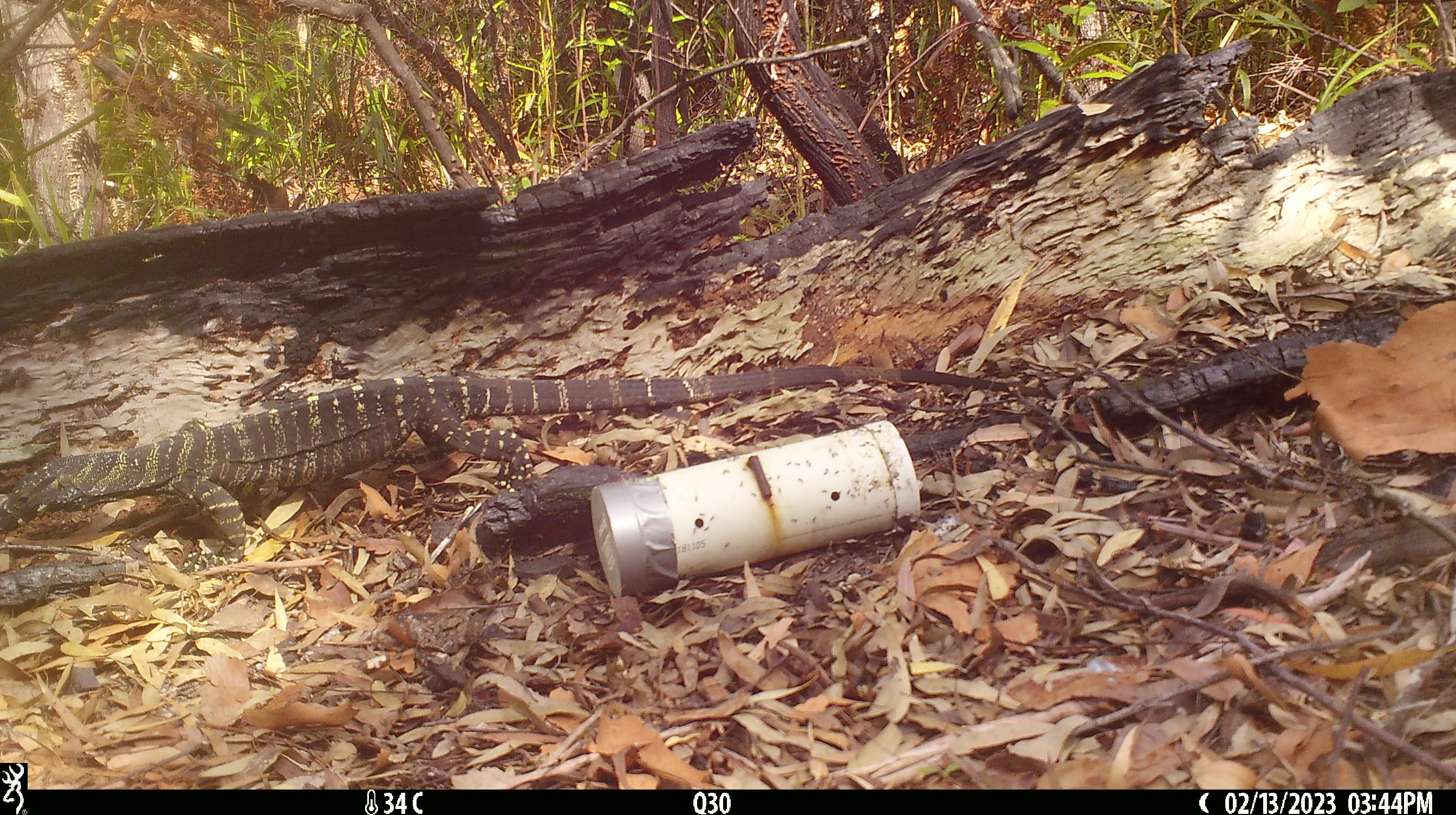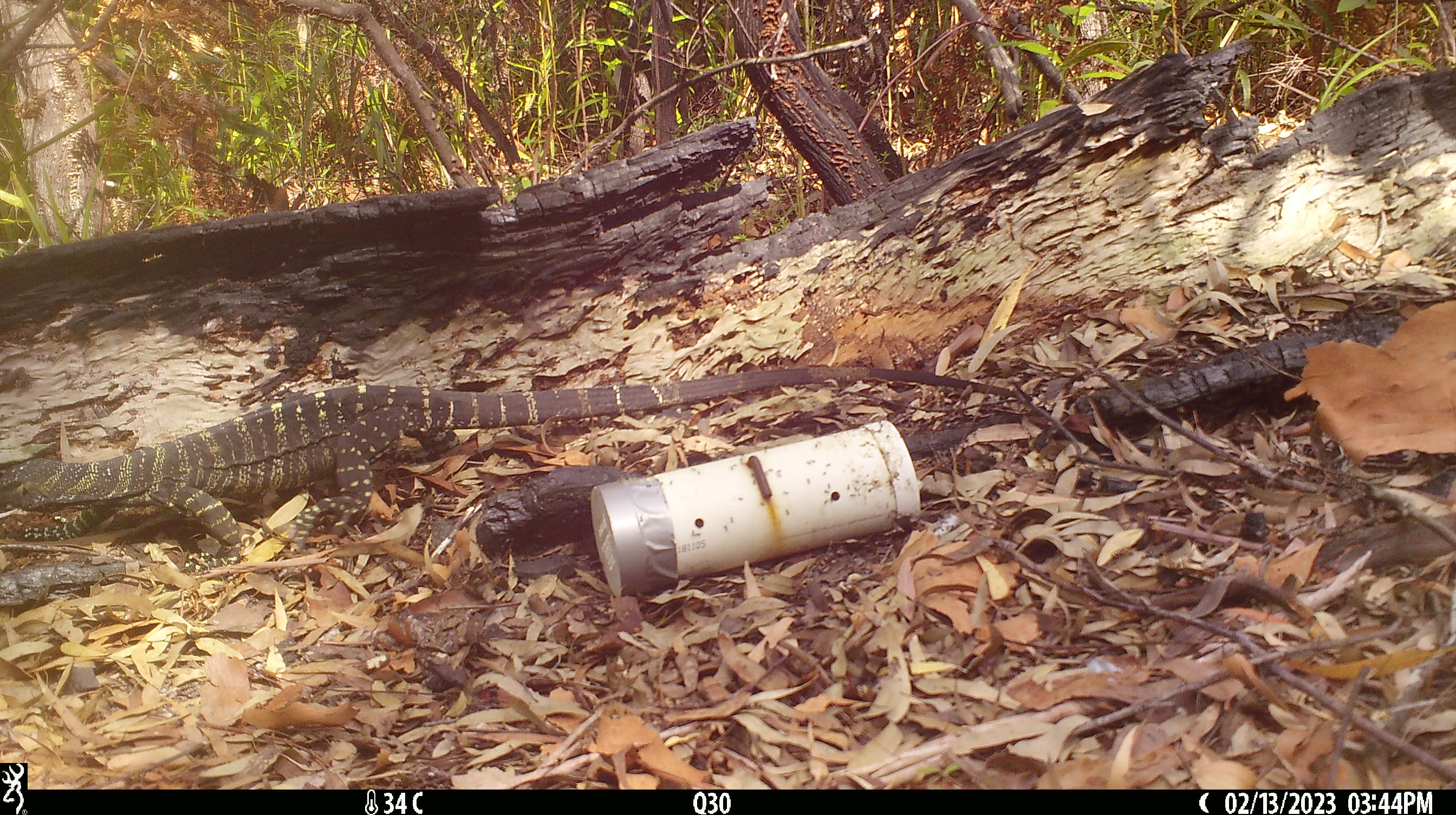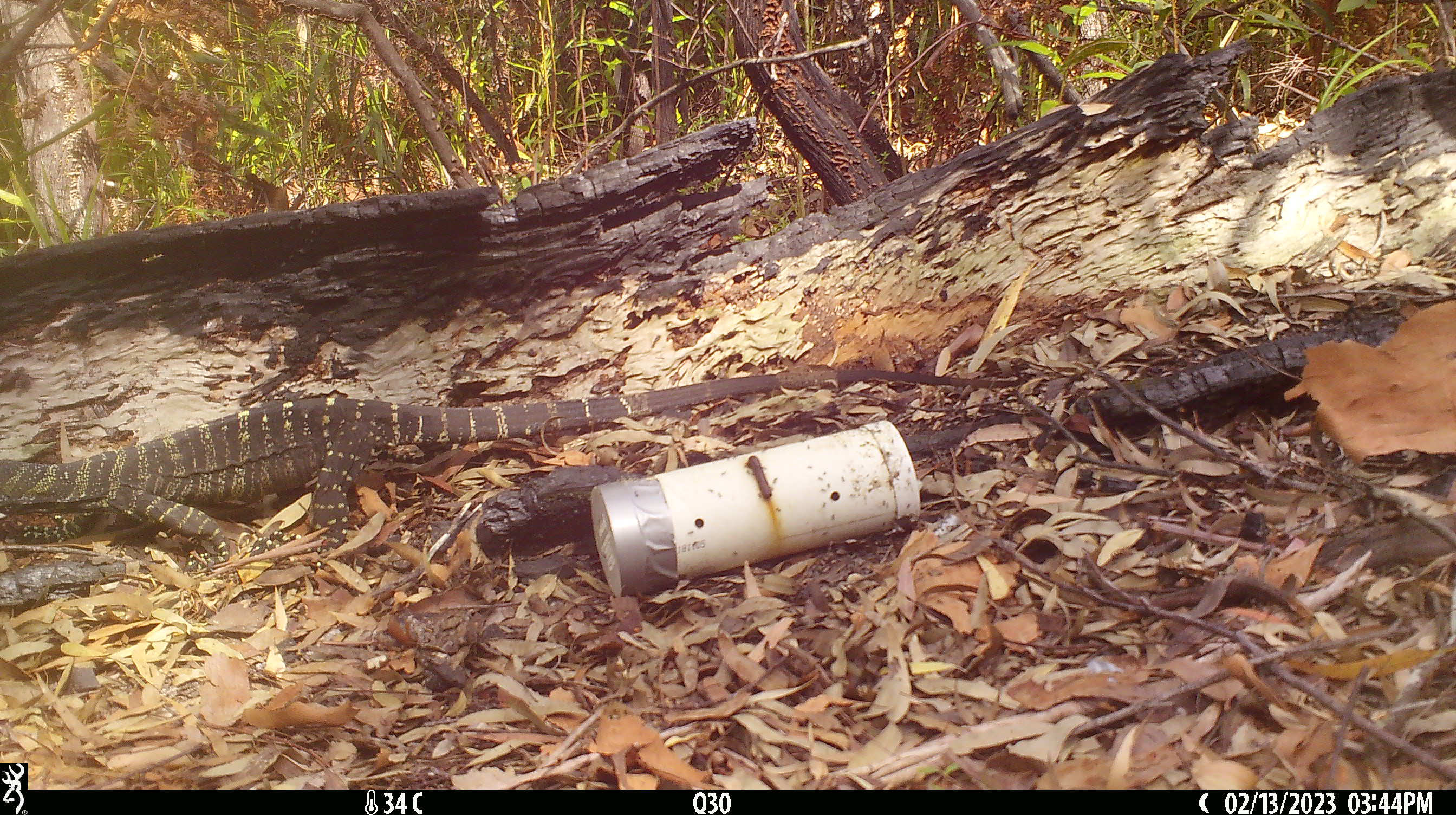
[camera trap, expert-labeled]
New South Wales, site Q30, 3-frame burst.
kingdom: Animalia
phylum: Chordata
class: Reptilia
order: Squamata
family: Varanidae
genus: Varanus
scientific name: Varanus varius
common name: lace monitor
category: goanna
Goanna (lace monitor) (Varanus varius).